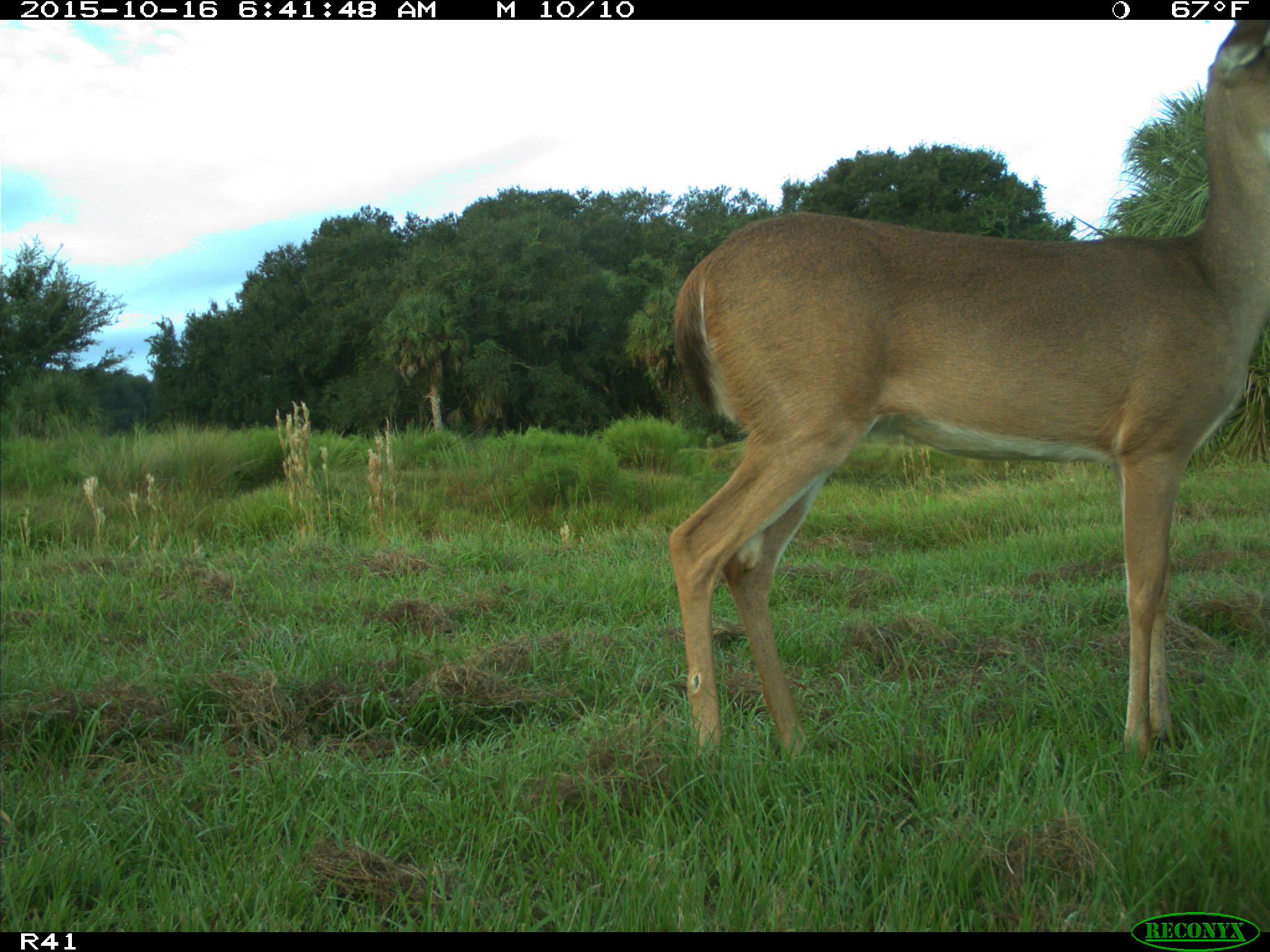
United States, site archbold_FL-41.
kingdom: Animalia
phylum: Chordata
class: Mammalia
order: Artiodactyla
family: Cervidae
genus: Odocoileus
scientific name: Odocoileus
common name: deer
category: unidentified deer